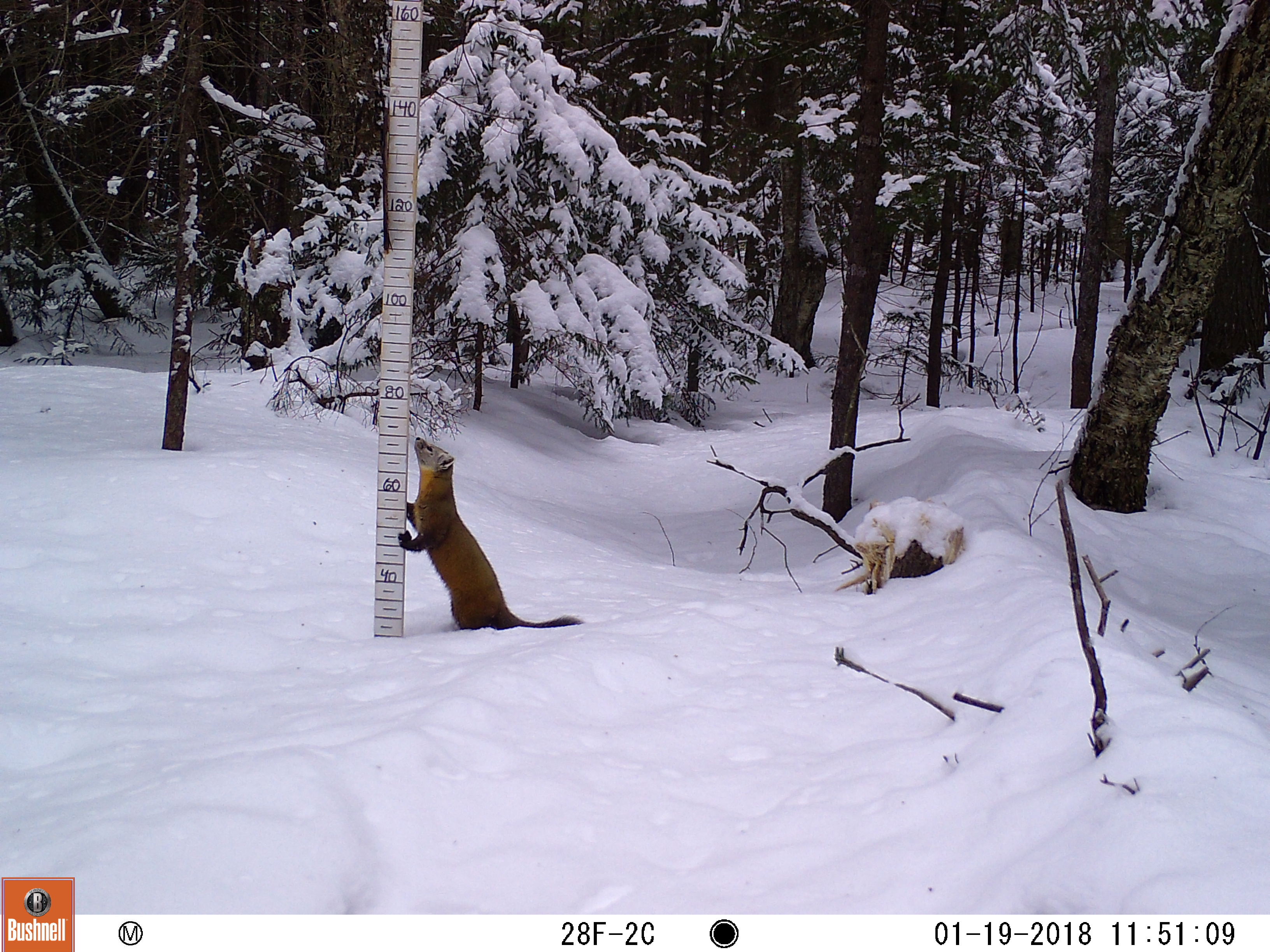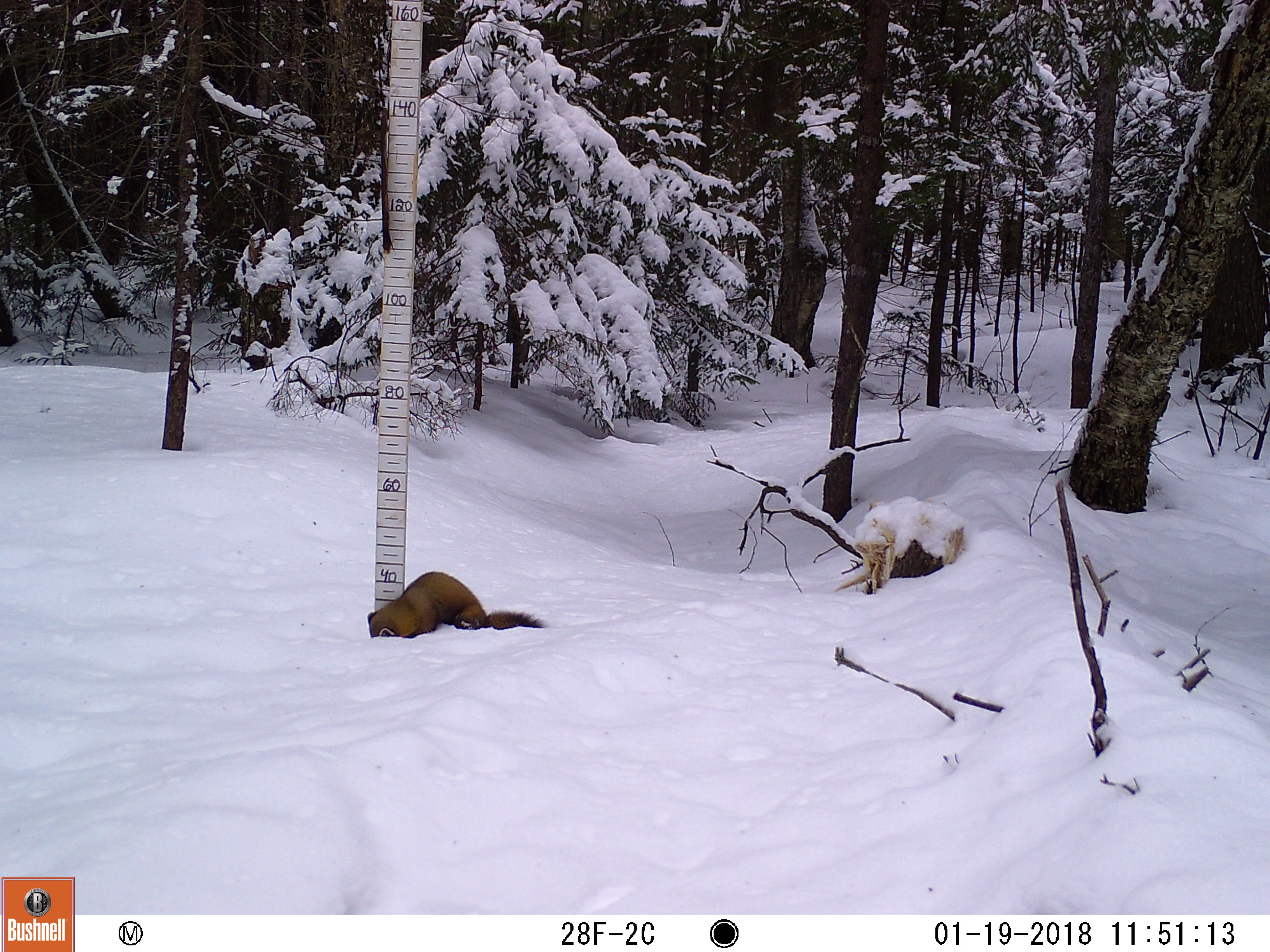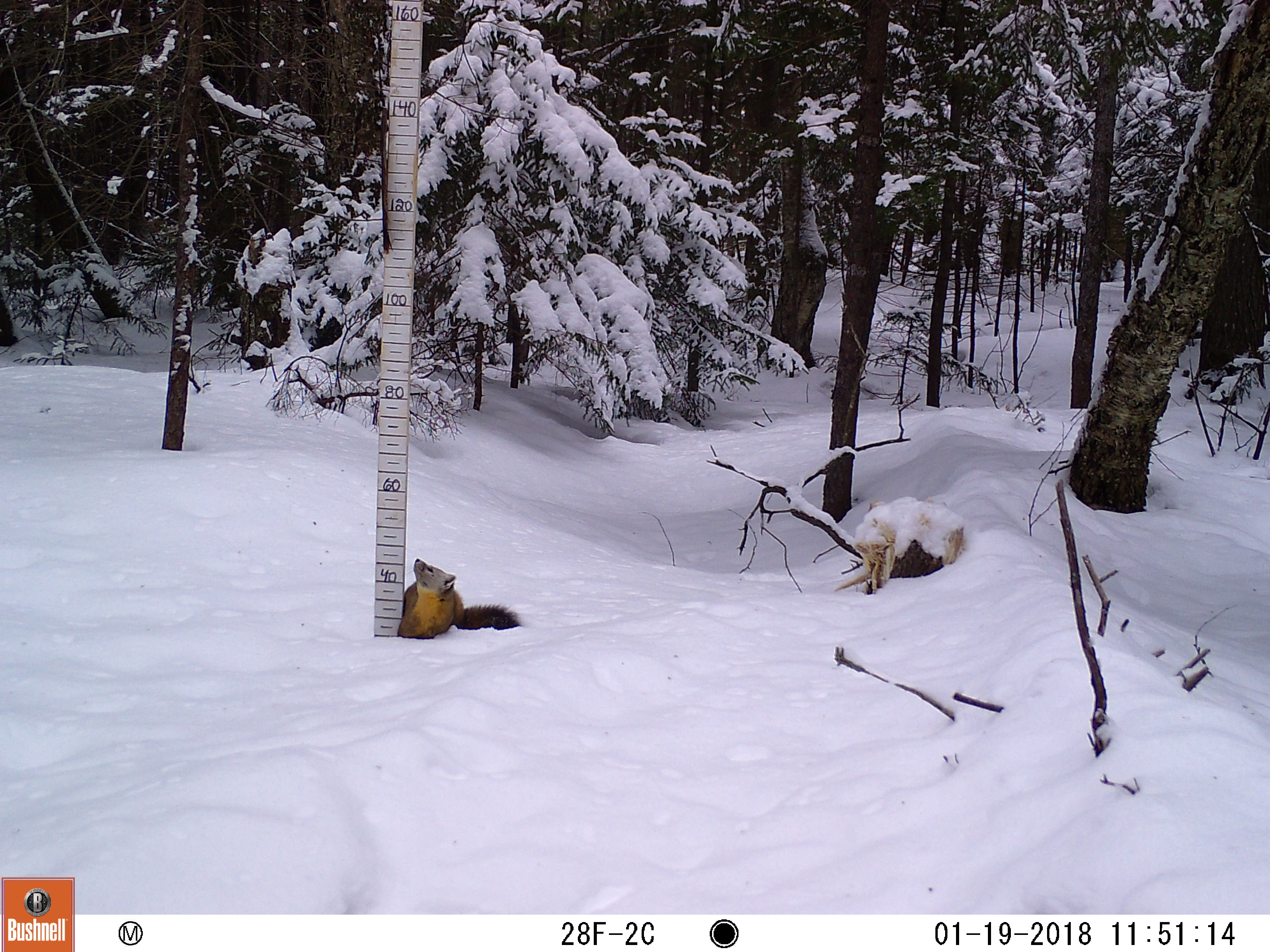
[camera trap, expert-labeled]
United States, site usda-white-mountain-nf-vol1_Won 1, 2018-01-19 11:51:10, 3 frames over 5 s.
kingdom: Animalia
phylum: Chordata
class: Mammalia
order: Carnivora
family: Mustelidae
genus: Martes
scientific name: Martes americana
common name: american marten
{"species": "american marten (Martes americana)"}